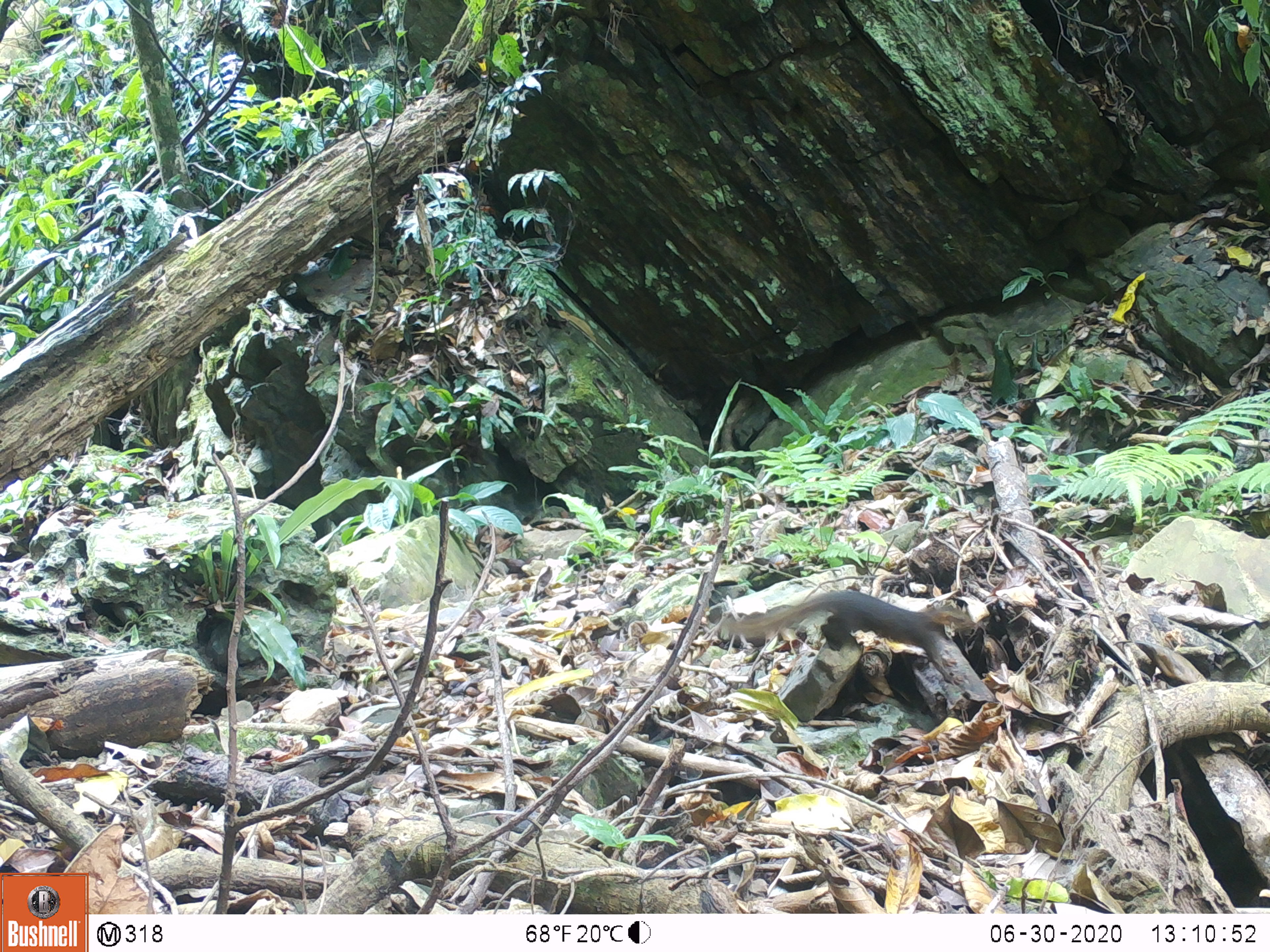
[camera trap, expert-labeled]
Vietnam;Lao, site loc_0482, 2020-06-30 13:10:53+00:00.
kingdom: Animalia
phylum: Chordata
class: Mammalia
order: Scandentia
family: Tupaiidae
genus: Tupaia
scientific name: Tupaia belangeri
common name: northern treeshrew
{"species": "northern treeshrew (Tupaia belangeri)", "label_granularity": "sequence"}